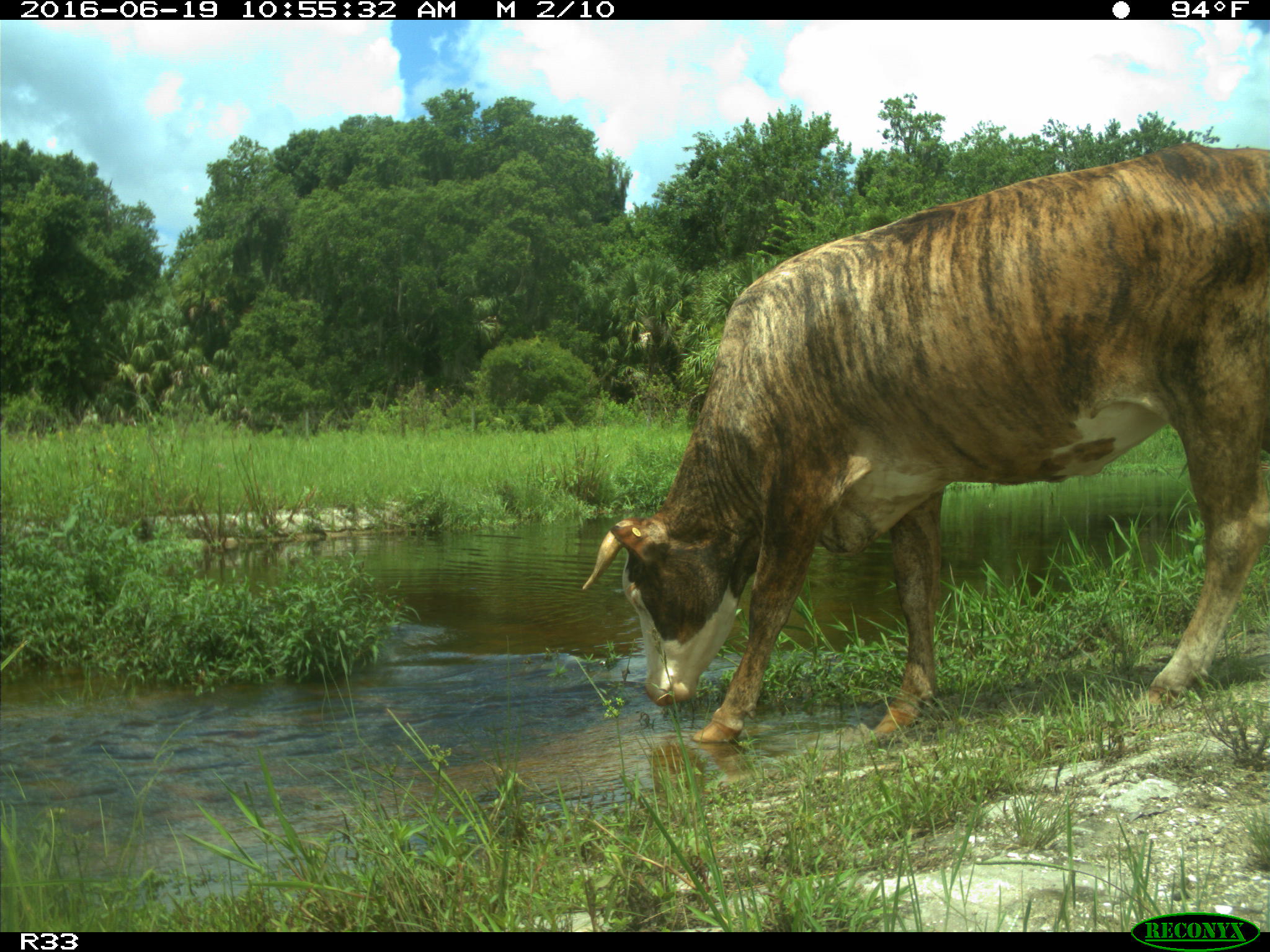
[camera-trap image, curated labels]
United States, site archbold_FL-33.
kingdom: Animalia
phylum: Chordata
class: Mammalia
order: Artiodactyla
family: Bovidae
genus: Bos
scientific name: Bos taurus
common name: domestic cow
Bos taurus (domestic cow).